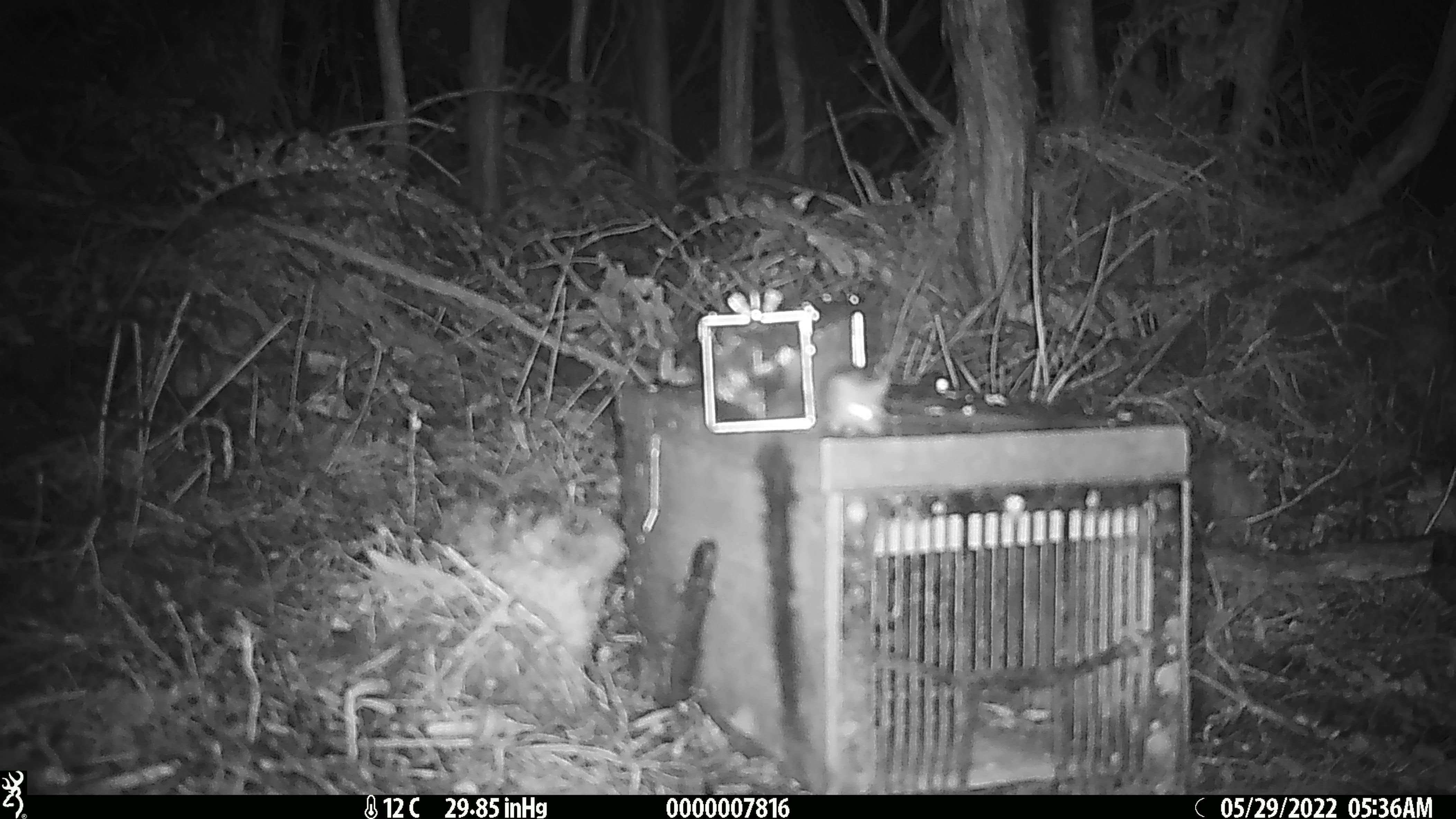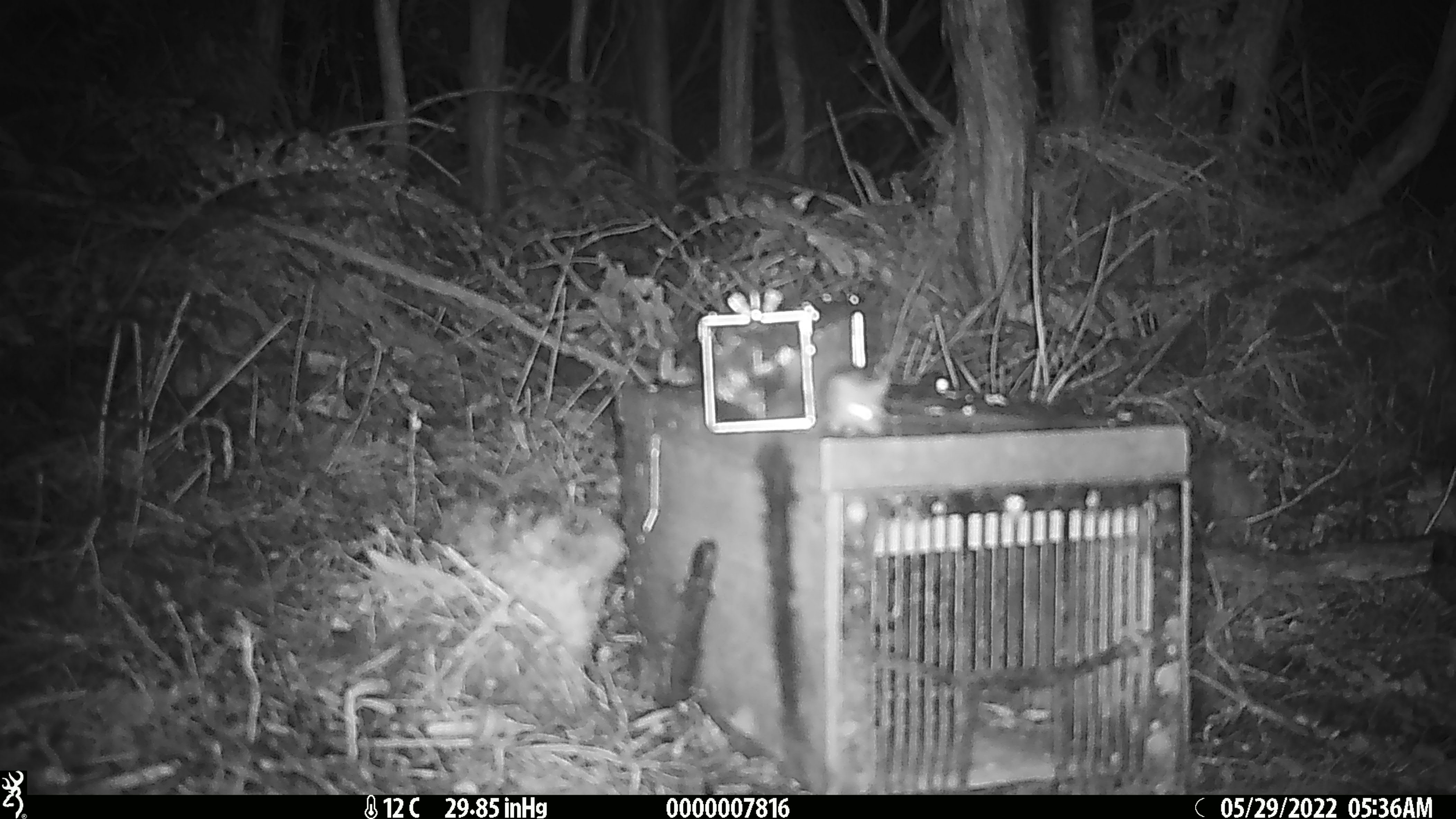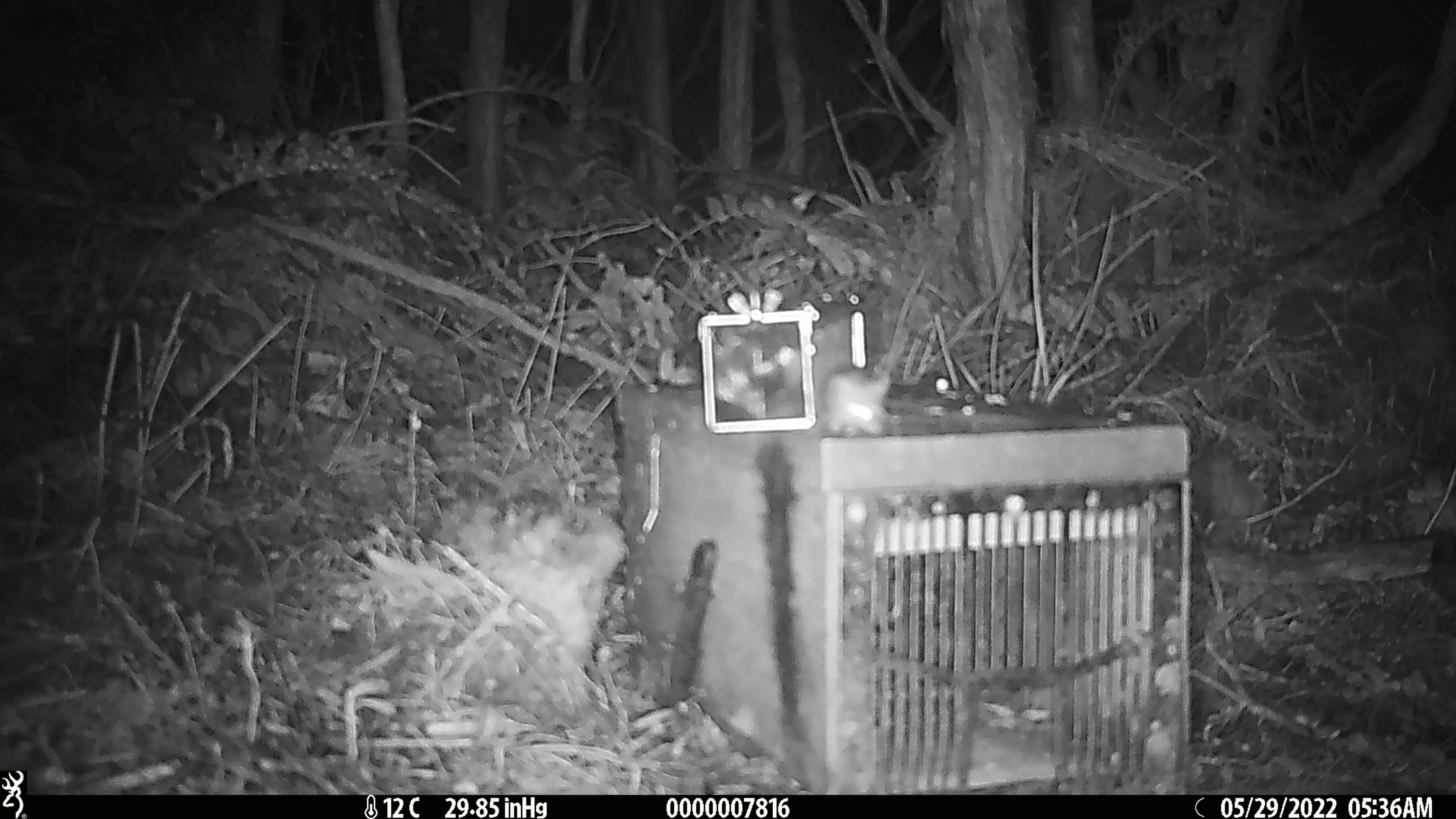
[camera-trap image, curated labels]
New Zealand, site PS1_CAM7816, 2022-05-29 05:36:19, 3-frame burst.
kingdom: Animalia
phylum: Chordata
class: Mammalia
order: Rodentia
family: Muridae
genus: Mus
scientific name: Mus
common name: mouse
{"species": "mouse (Mus)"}